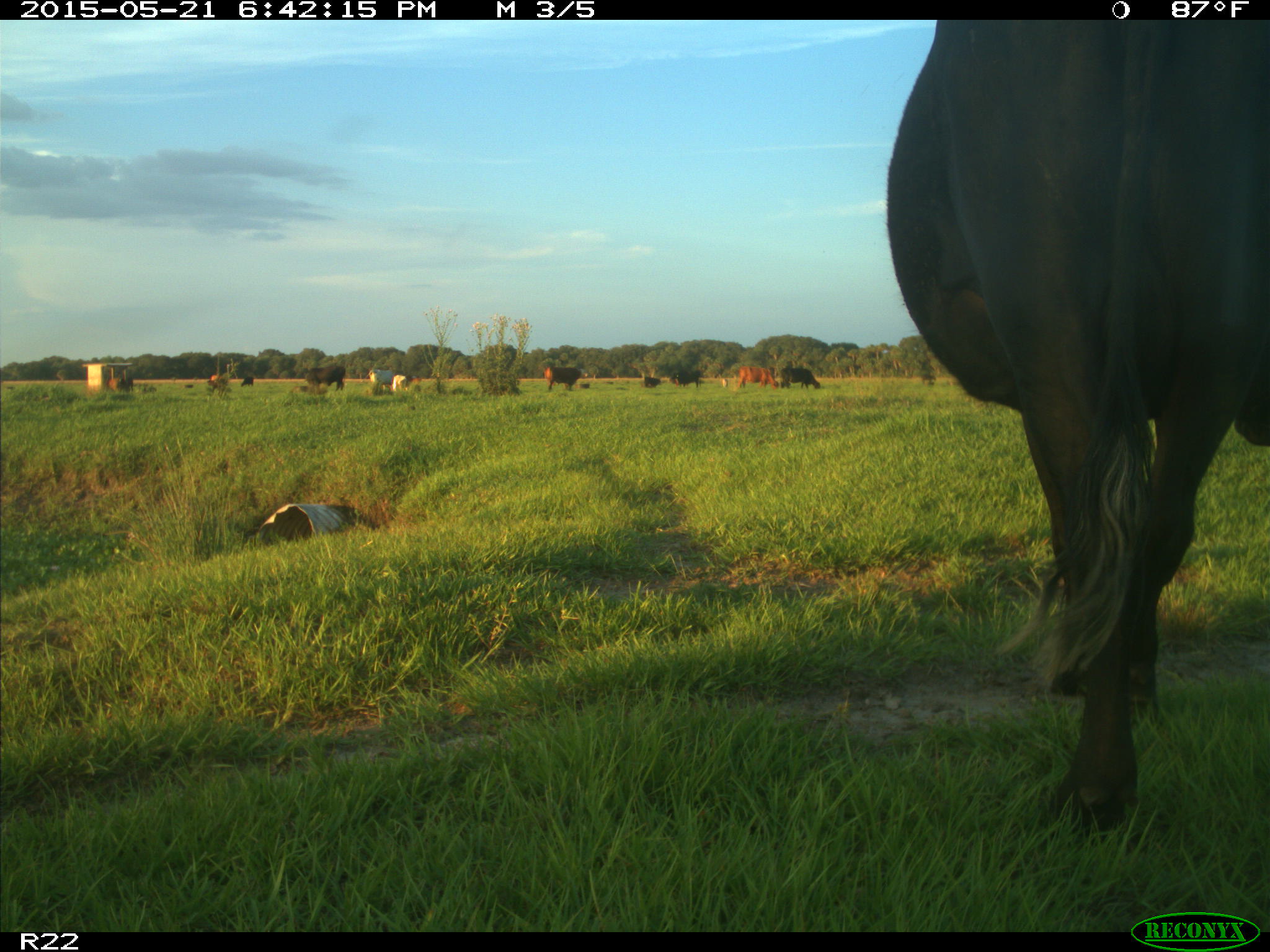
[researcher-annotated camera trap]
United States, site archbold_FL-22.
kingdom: Animalia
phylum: Chordata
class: Mammalia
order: Artiodactyla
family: Bovidae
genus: Bos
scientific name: Bos taurus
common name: domestic cow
Bos taurus (domestic cow).